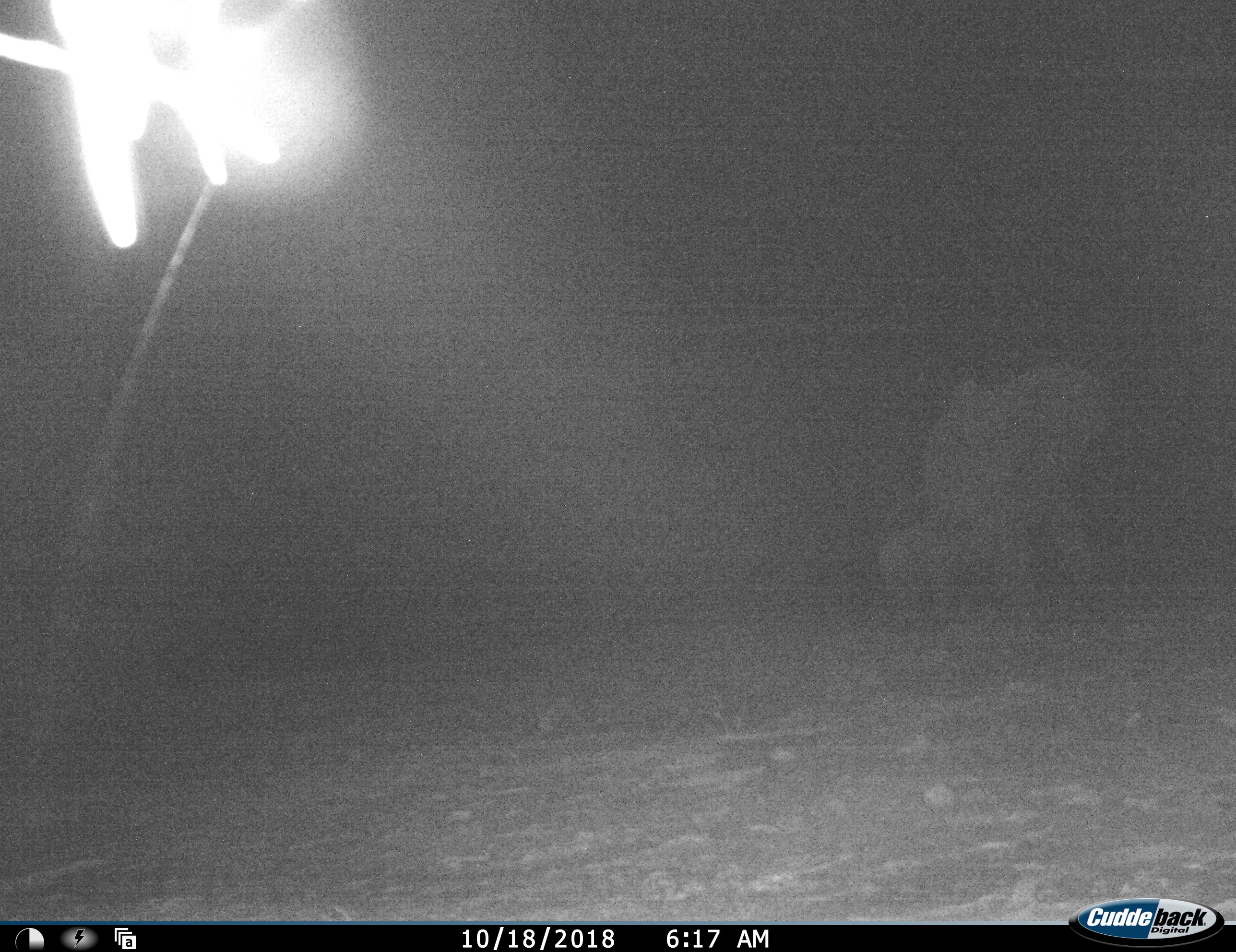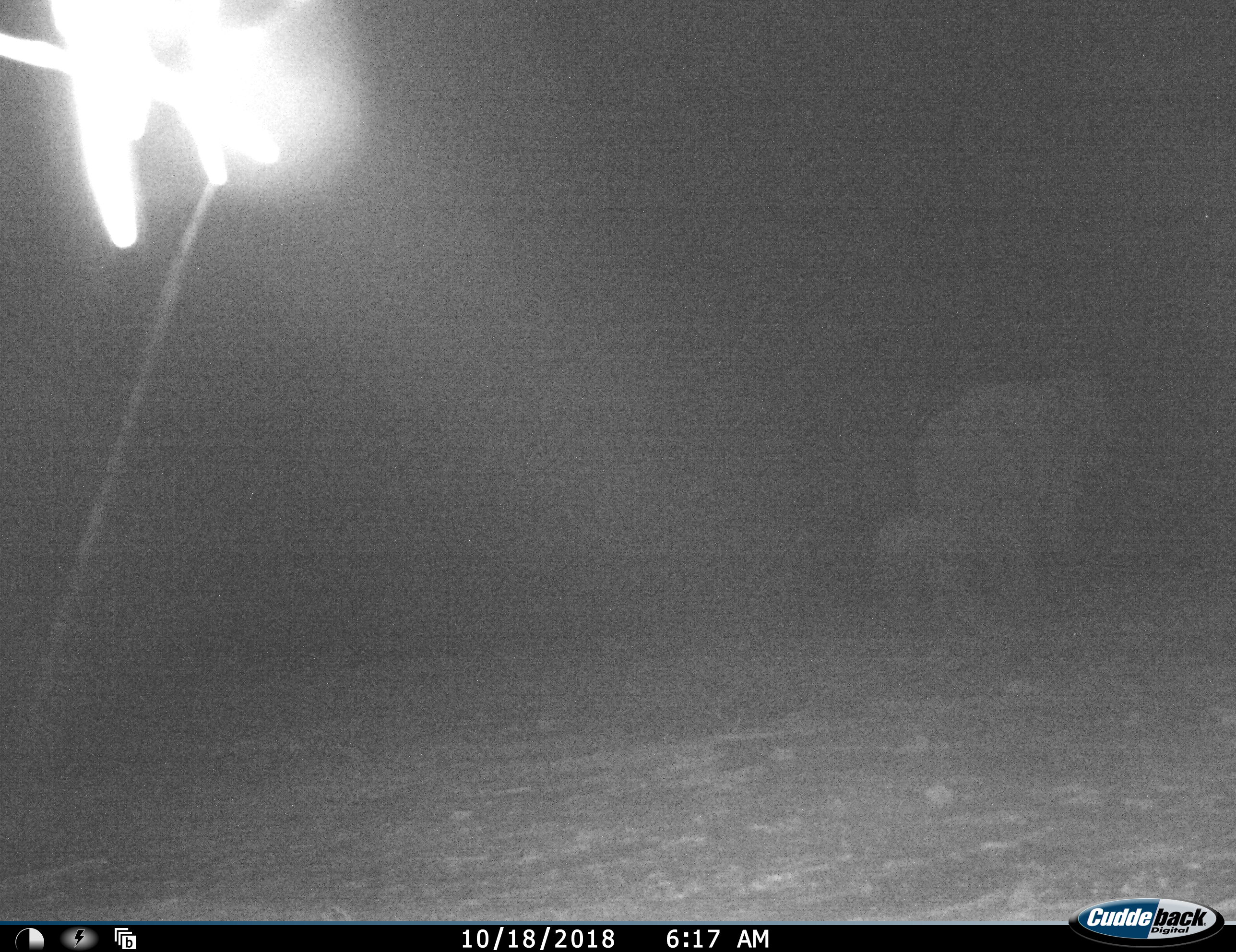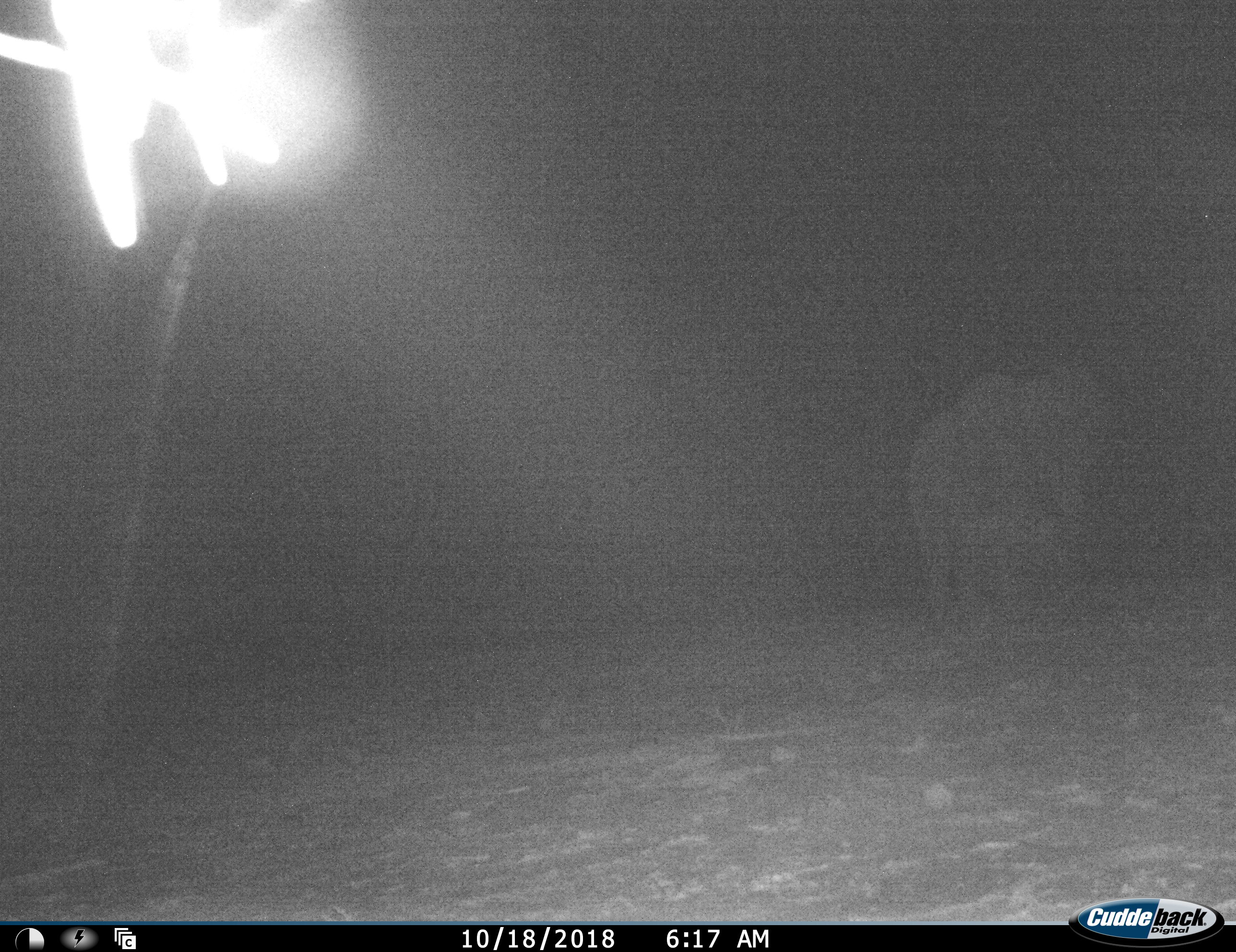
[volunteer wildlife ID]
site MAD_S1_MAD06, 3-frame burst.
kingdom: Animalia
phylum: Chordata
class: Mammalia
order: Proboscidea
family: Elephantidae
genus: Loxodonta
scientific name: Loxodonta africana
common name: african bush elephant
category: elephant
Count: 2.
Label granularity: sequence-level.